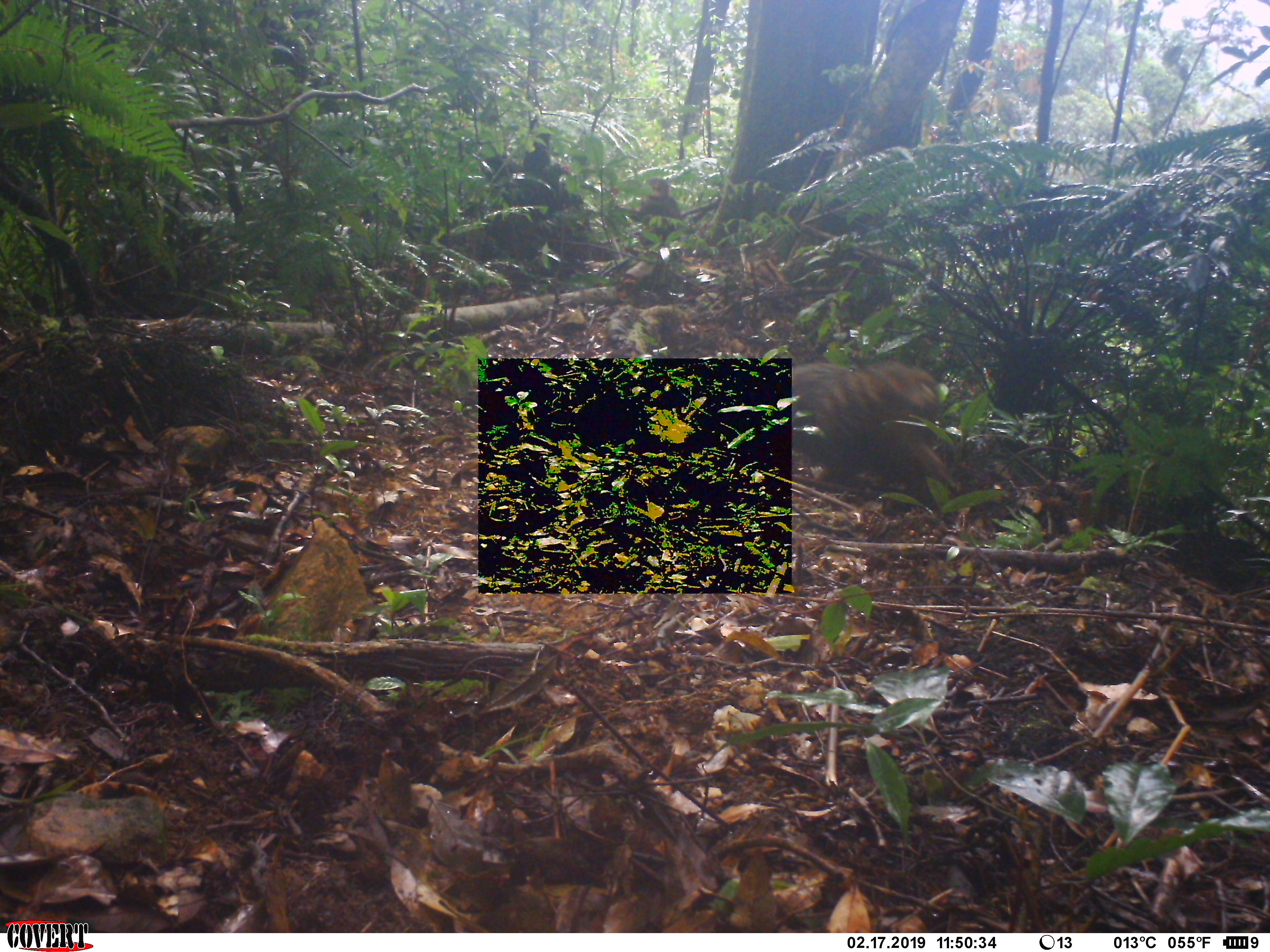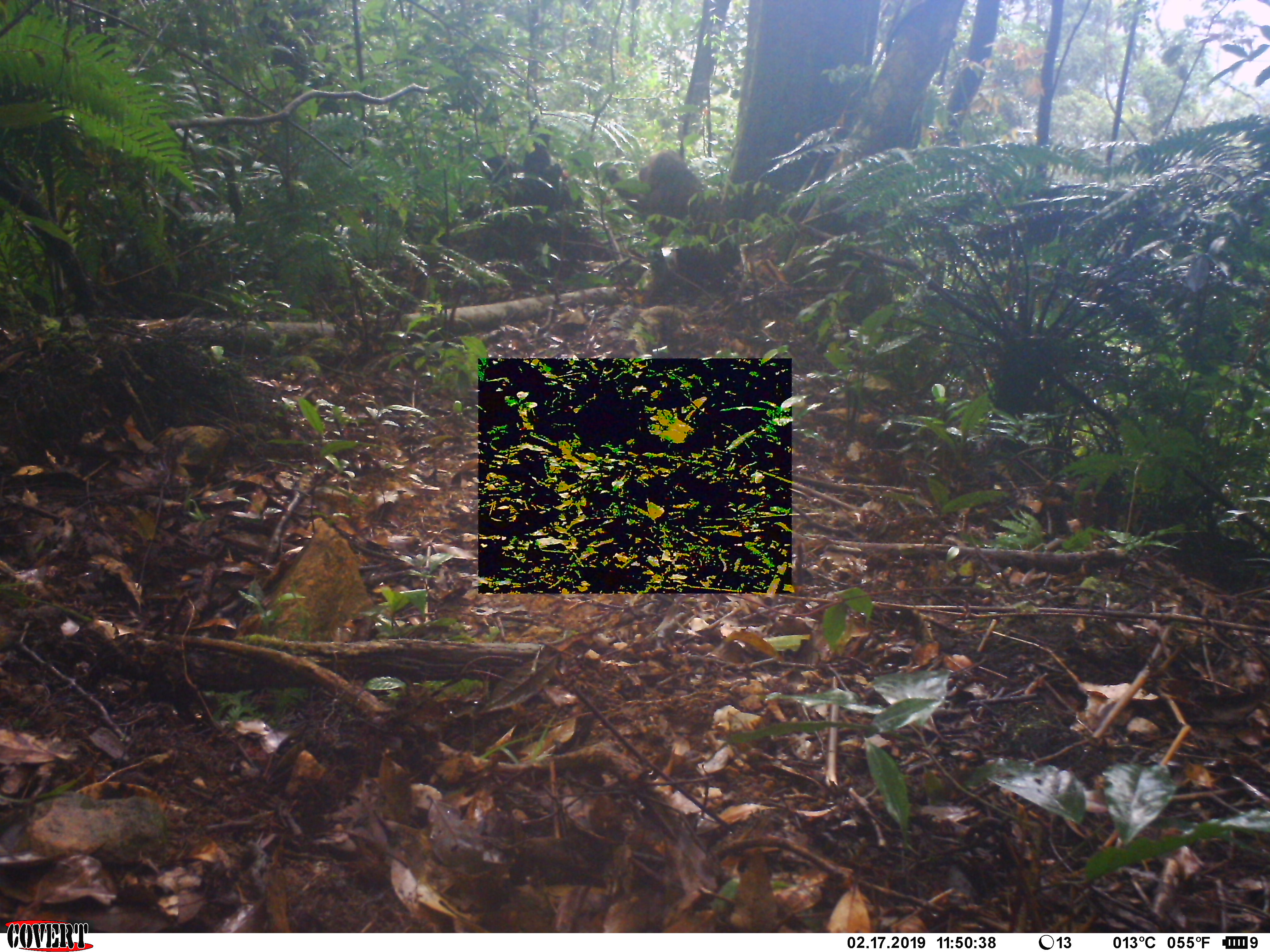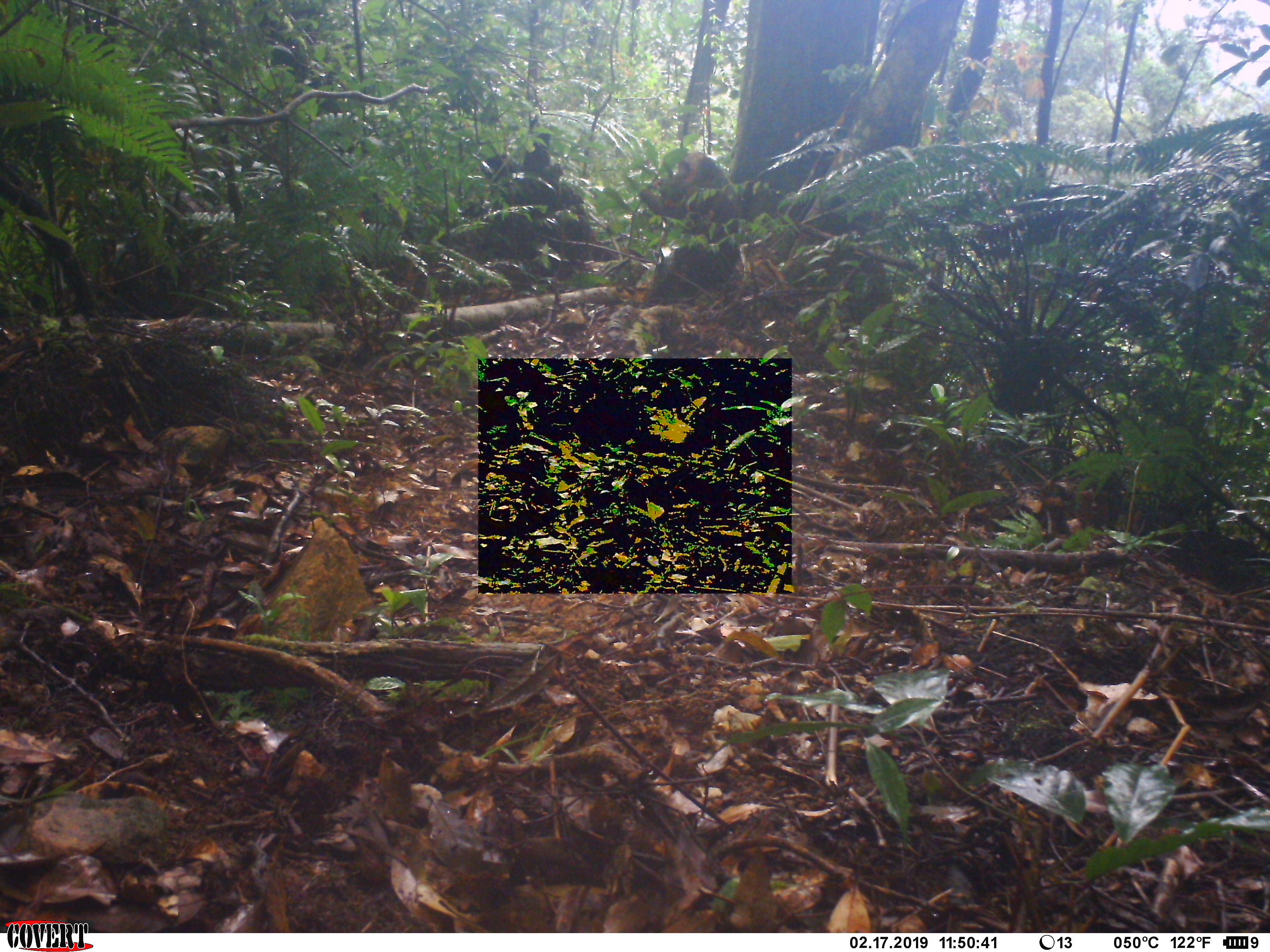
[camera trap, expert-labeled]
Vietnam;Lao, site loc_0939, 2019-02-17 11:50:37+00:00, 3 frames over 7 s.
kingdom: Animalia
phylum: Chordata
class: Mammalia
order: Primates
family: Cercopithecidae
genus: Macaca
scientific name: Macaca arctoides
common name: stump-tailed macaque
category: stump tailed macaque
Stump tailed macaque (stump-tailed macaque) (Macaca arctoides). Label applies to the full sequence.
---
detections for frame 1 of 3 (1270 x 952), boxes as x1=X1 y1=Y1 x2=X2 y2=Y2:
stump tailed macaque: x1=792 y1=361 x2=965 y2=494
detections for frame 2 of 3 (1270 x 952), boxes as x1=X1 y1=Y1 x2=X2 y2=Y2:
stump tailed macaque: x1=604 y1=150 x2=741 y2=307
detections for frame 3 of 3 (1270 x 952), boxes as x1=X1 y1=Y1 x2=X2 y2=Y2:
stump tailed macaque: x1=624 y1=153 x2=740 y2=310